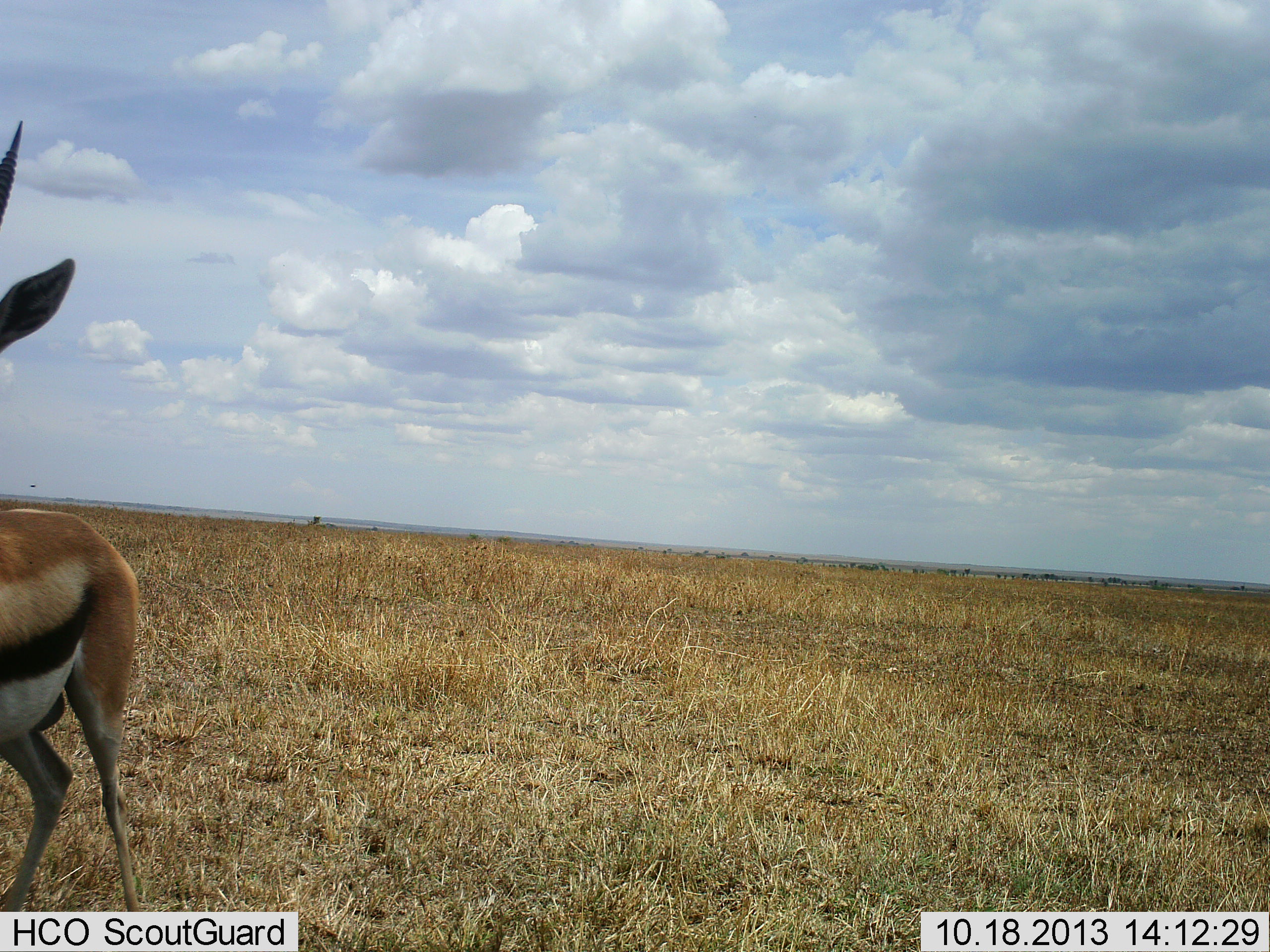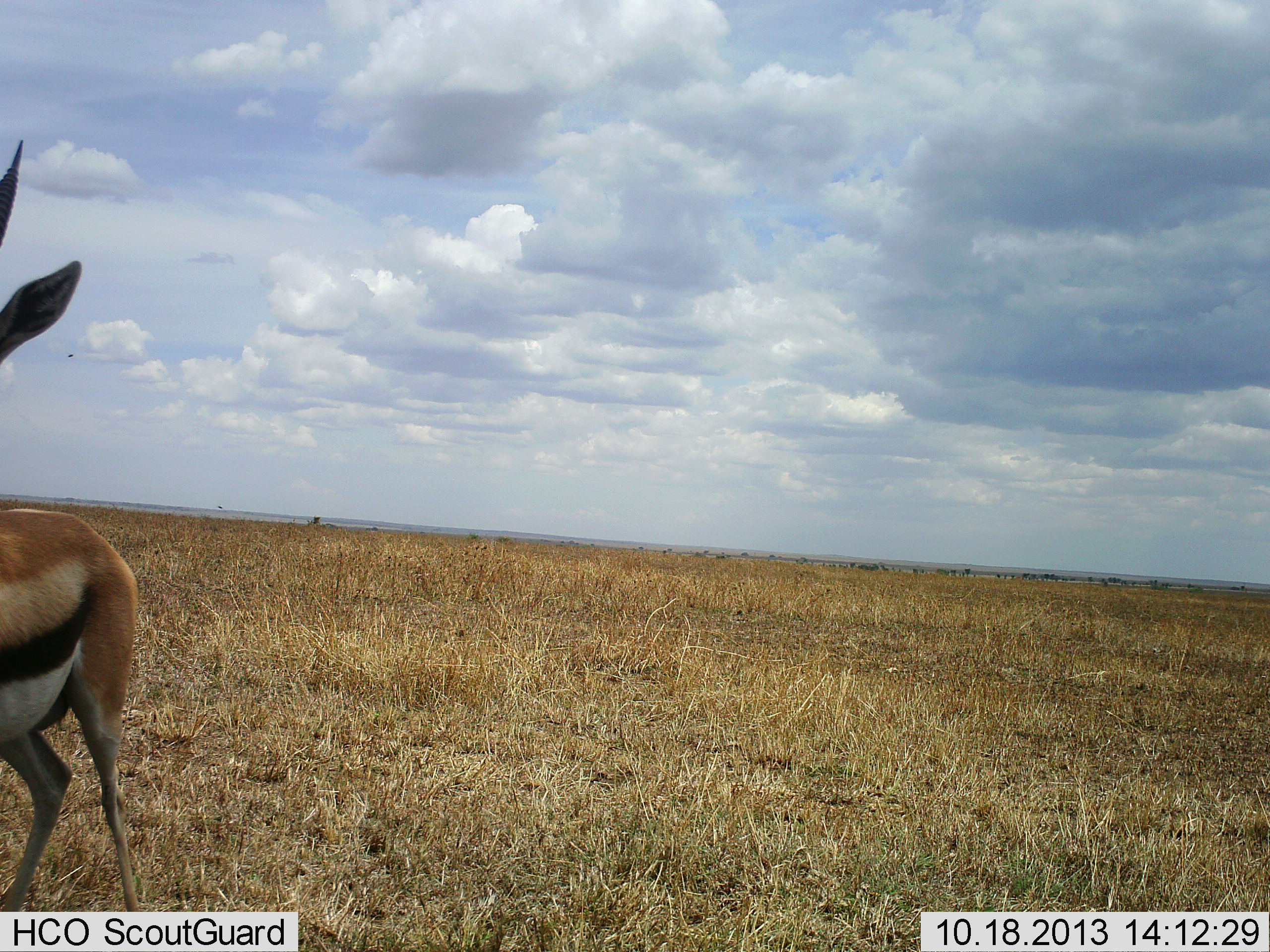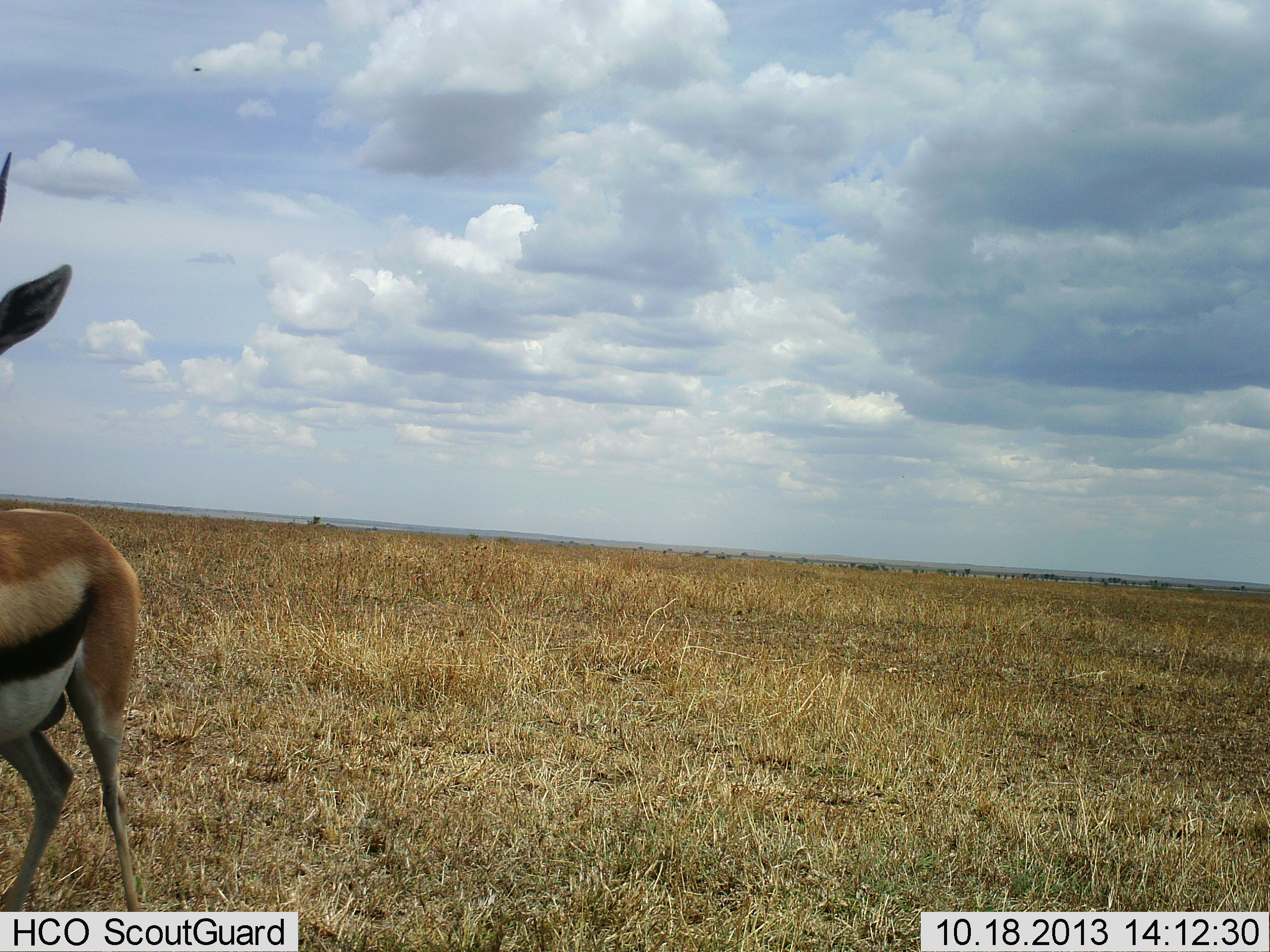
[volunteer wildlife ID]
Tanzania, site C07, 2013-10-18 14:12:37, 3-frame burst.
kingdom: Animalia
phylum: Chordata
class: Mammalia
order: Artiodactyla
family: Bovidae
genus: Eudorcas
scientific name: Eudorcas thomsonii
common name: thomson's gazelle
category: gazellethomsons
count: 1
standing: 100%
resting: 0%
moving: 0%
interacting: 0%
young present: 0%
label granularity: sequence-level